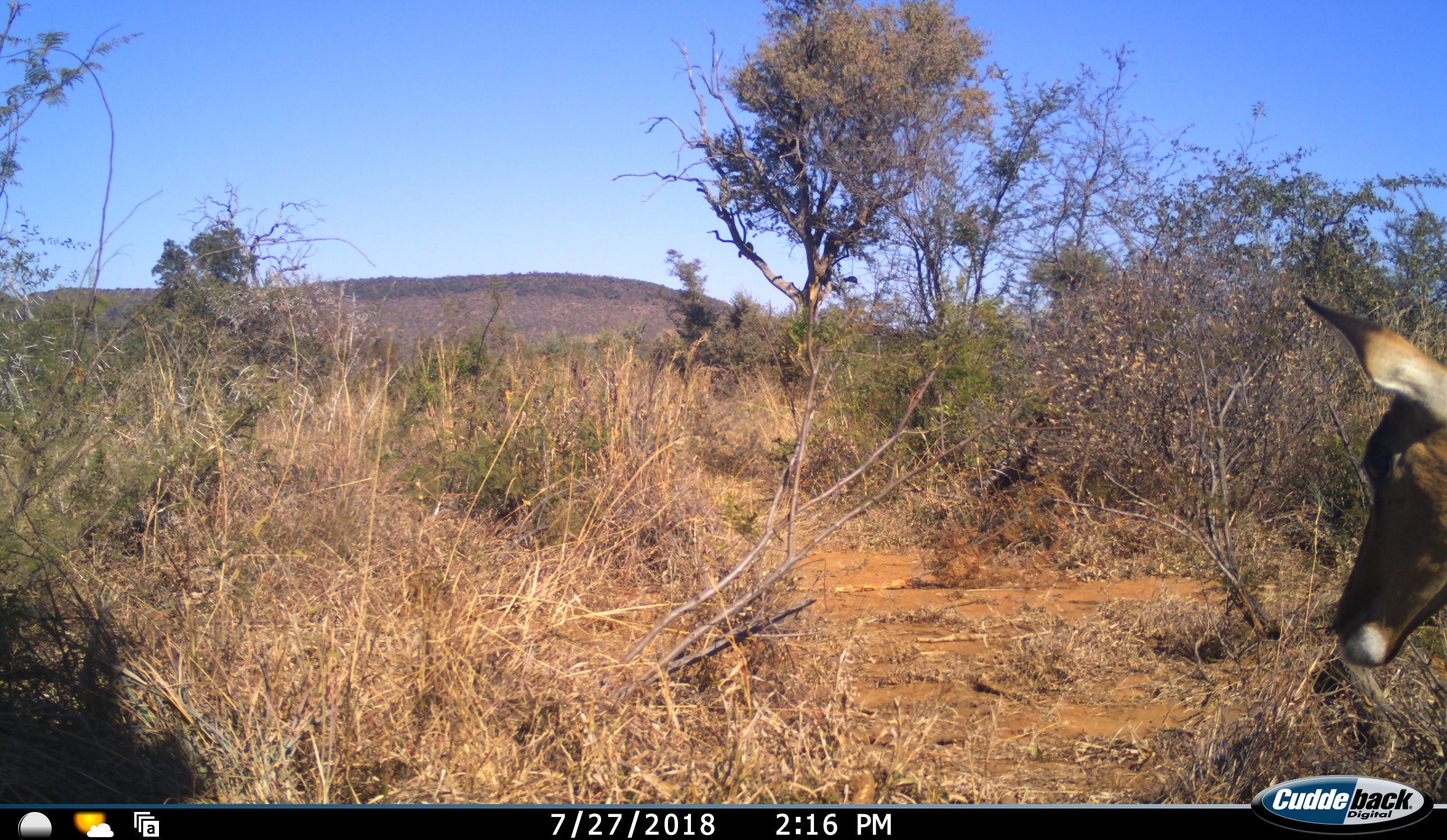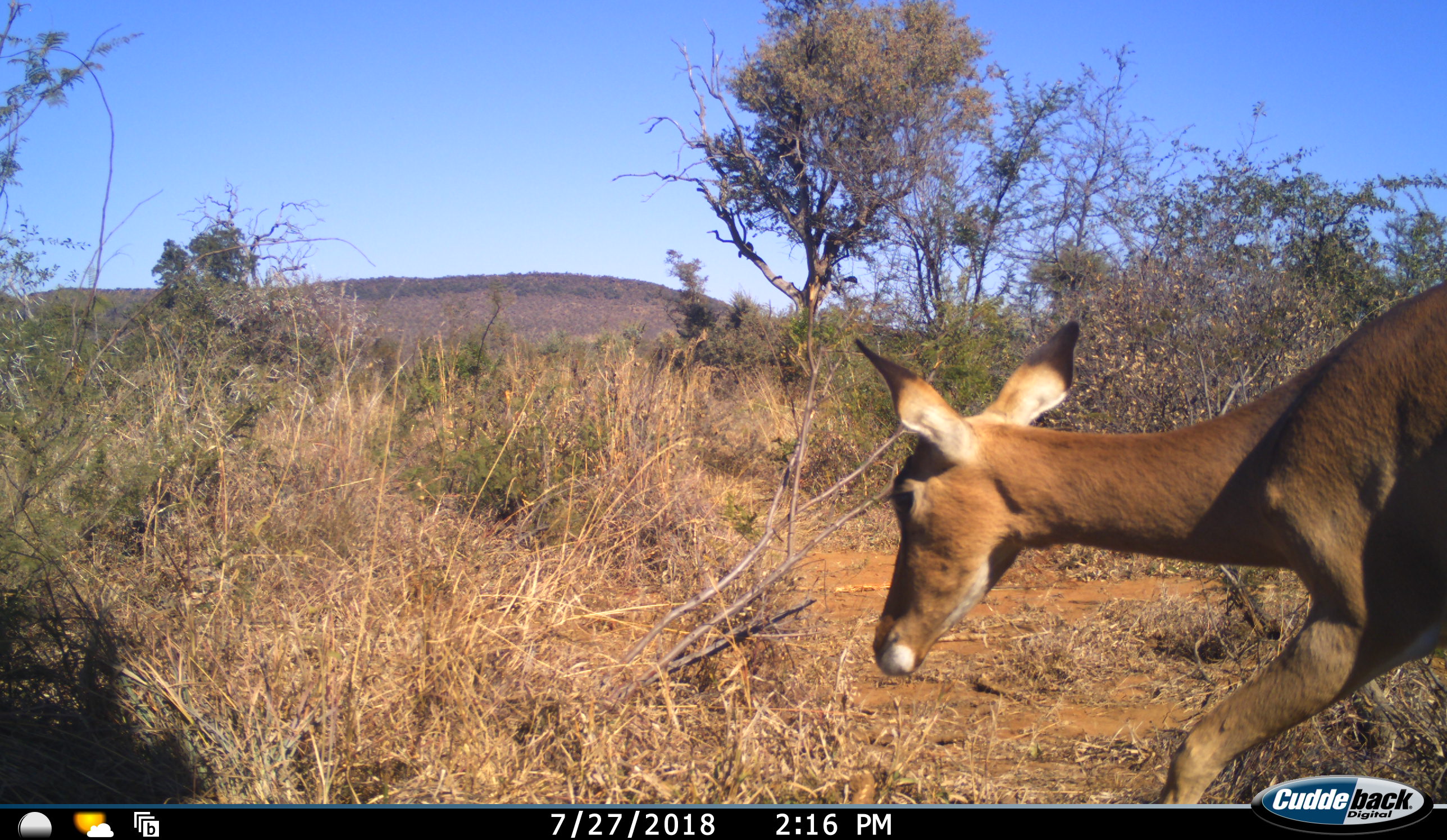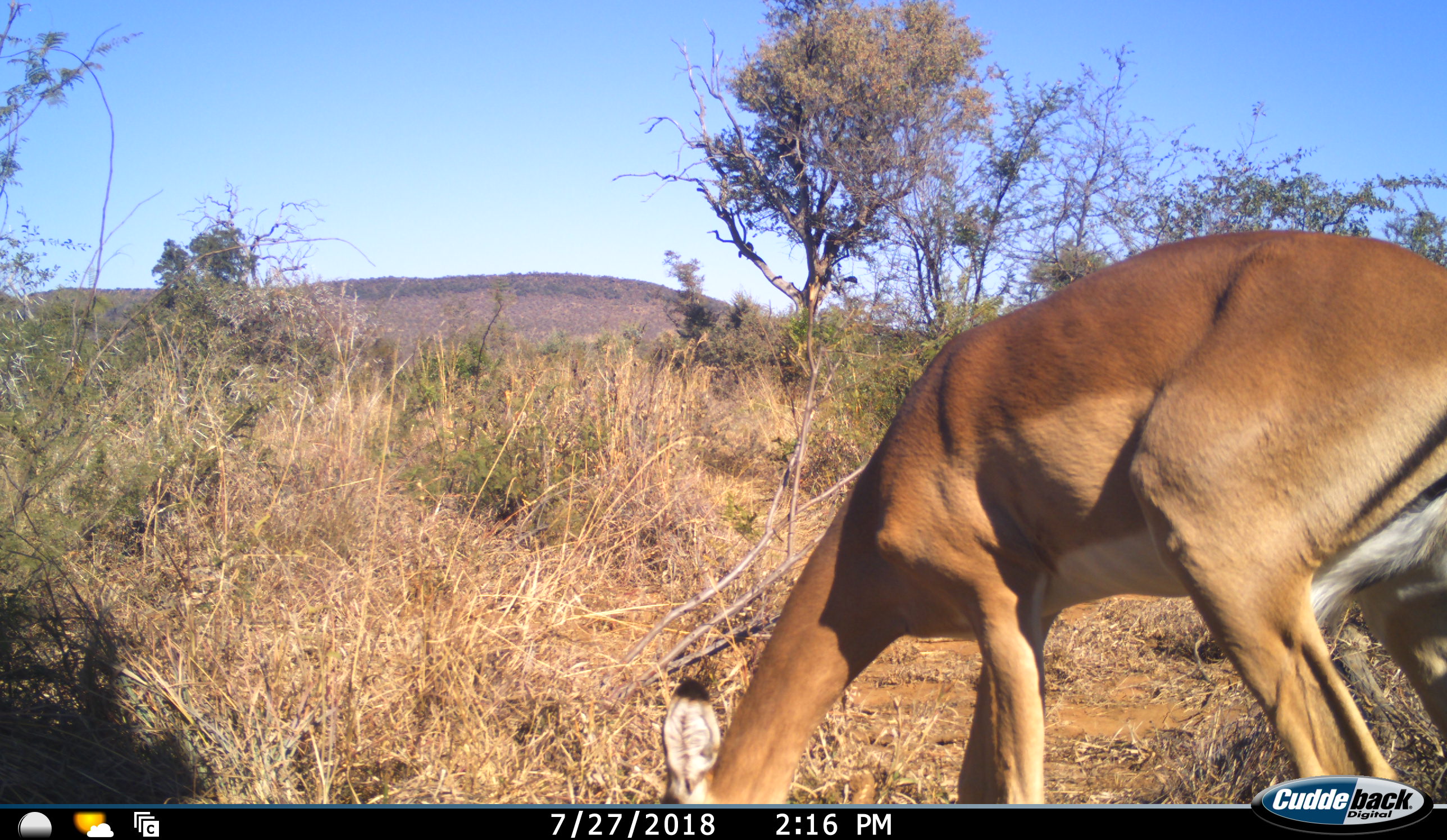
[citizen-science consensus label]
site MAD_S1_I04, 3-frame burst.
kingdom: Animalia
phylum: Chordata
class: Mammalia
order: Artiodactyla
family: Bovidae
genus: Aepyceros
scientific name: Aepyceros melampus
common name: impala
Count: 1.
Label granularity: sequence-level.